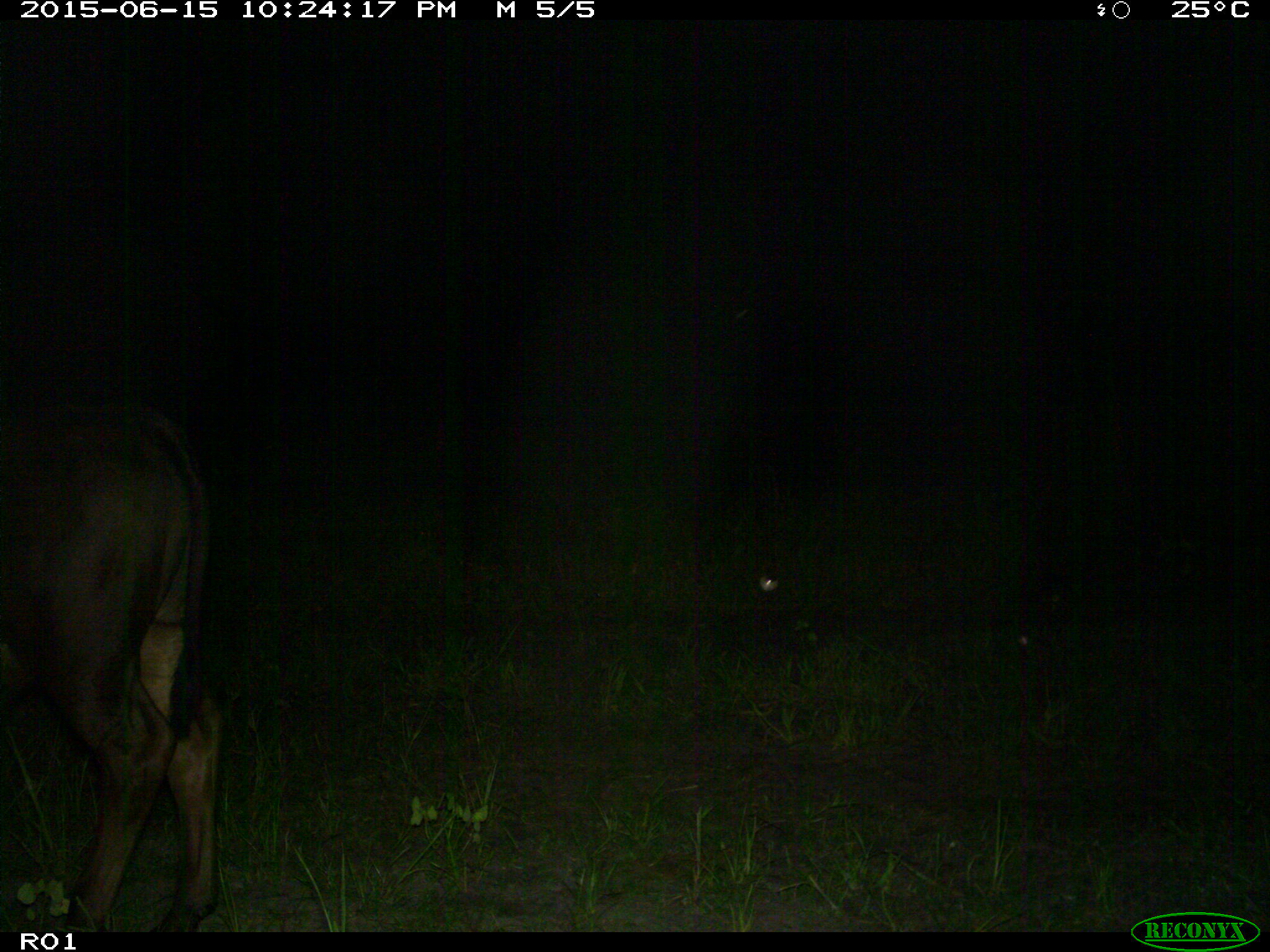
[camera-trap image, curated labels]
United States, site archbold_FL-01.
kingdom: Animalia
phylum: Chordata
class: Mammalia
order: Artiodactyla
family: Bovidae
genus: Bos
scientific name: Bos taurus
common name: domestic cow